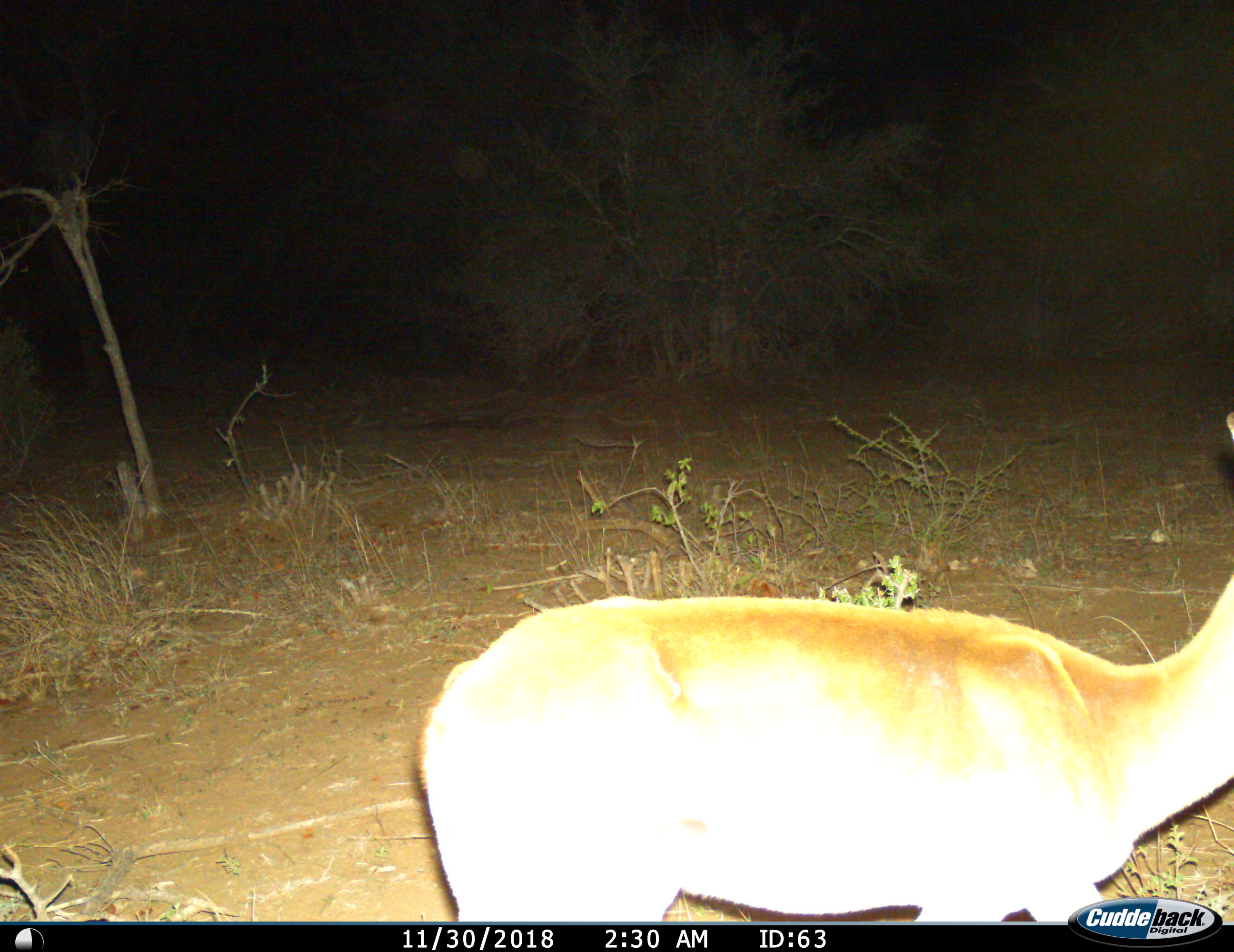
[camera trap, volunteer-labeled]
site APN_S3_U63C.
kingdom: Animalia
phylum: Chordata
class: Mammalia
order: Artiodactyla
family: Bovidae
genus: Aepyceros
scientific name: Aepyceros melampus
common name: impala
Impala (Aepyceros melampus), count 1. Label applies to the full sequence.